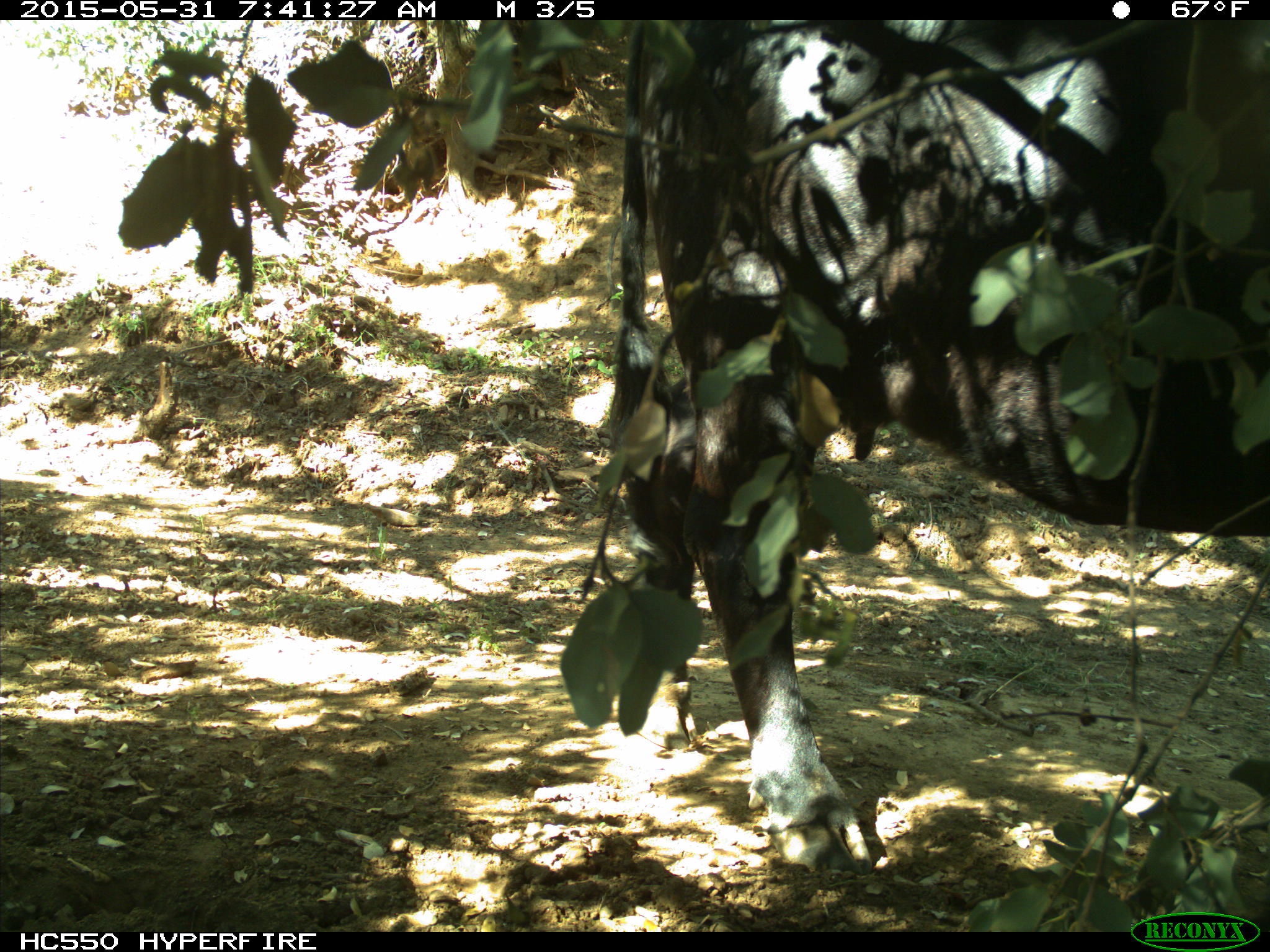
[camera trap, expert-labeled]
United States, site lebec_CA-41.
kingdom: Animalia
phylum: Chordata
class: Mammalia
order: Artiodactyla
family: Bovidae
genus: Bos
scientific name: Bos taurus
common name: domestic cow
Bos taurus (domestic cow).